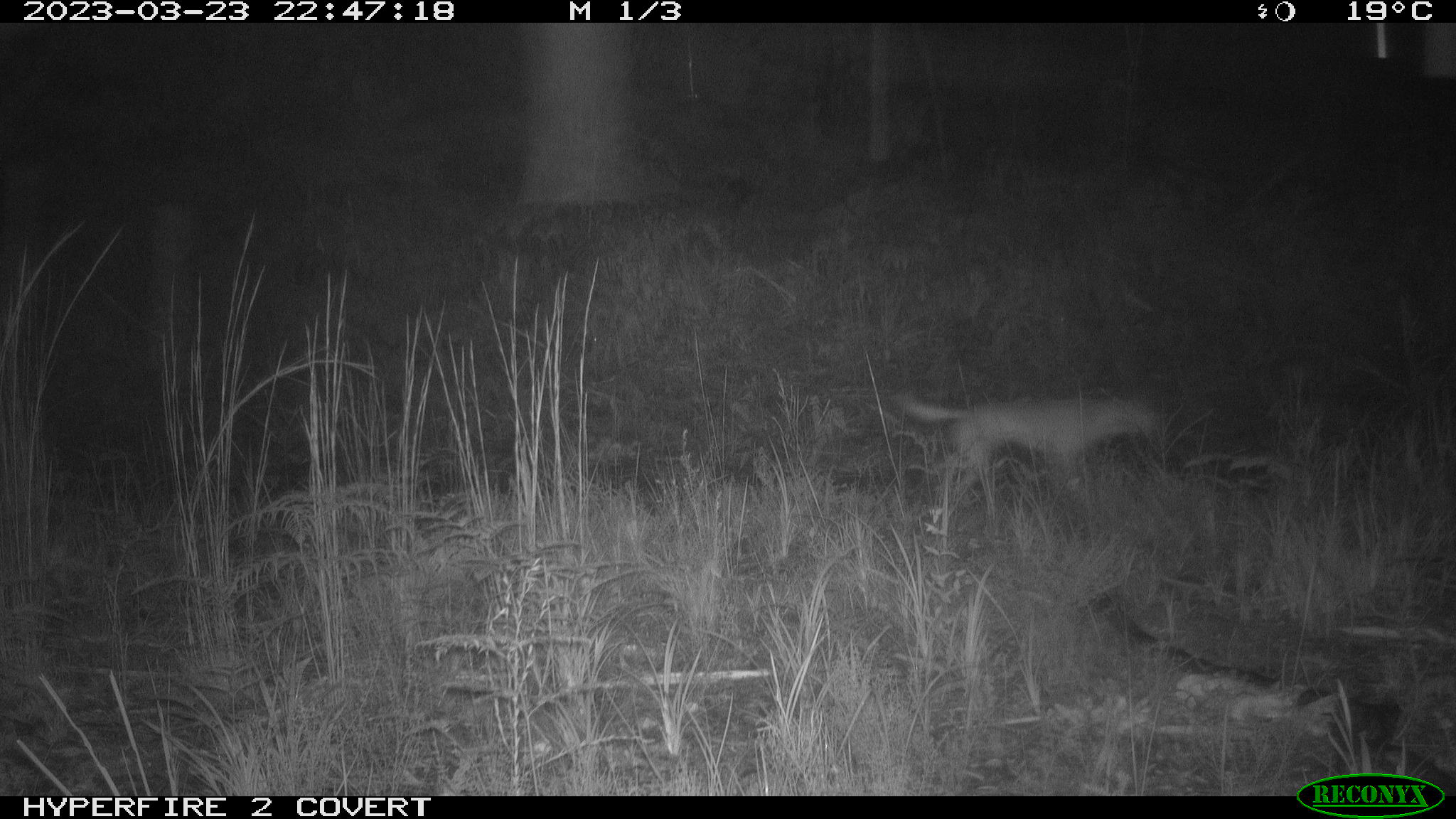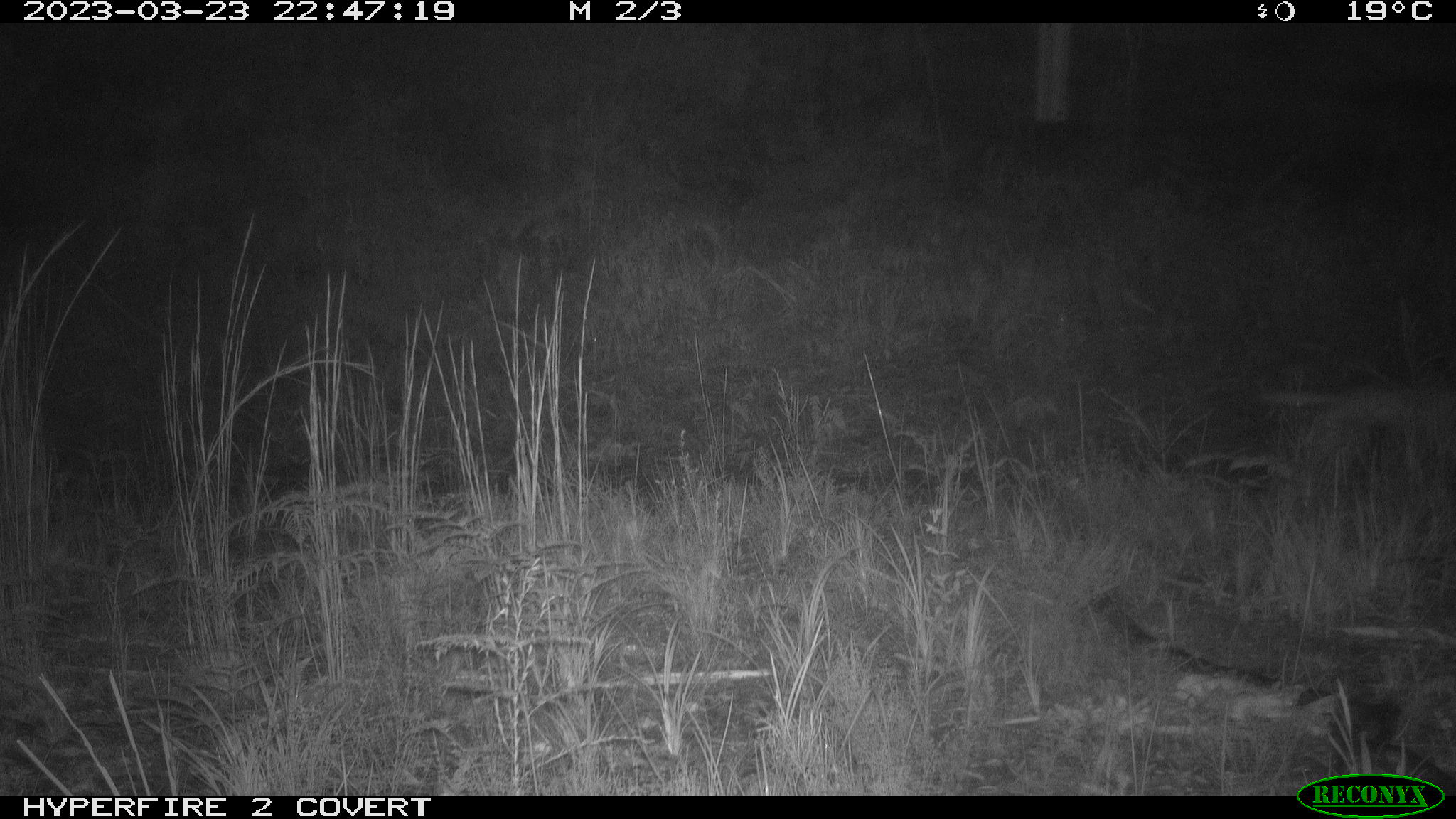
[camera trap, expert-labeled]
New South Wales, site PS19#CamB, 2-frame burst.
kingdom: Animalia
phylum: Chordata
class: Mammalia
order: Carnivora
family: Canidae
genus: Canis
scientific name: Canis familiaris dingo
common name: dingo